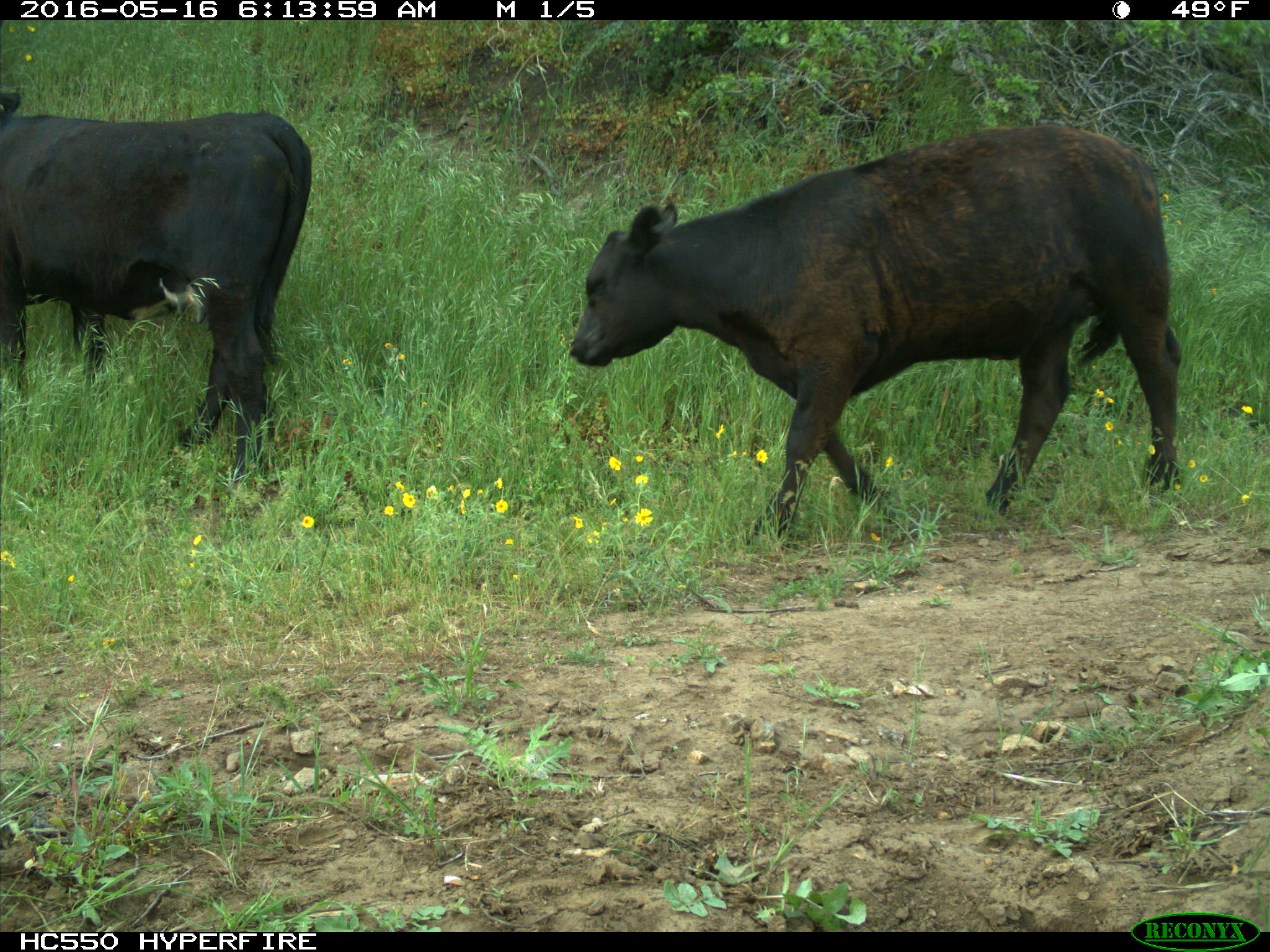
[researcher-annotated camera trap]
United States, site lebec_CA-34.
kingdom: Animalia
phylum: Chordata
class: Mammalia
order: Artiodactyla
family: Bovidae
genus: Bos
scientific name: Bos taurus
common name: domestic cow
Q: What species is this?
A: Bos taurus (domestic cow).